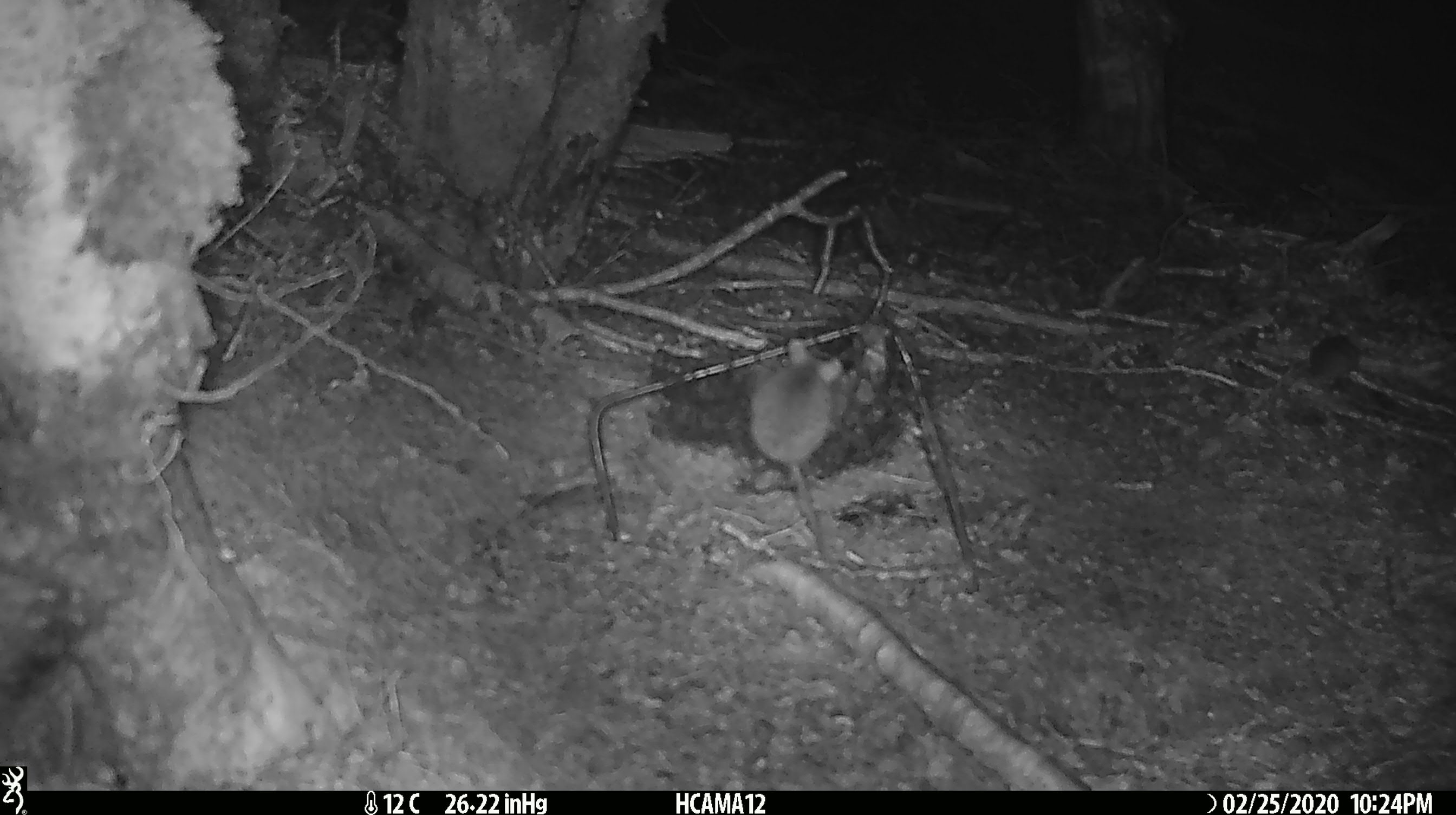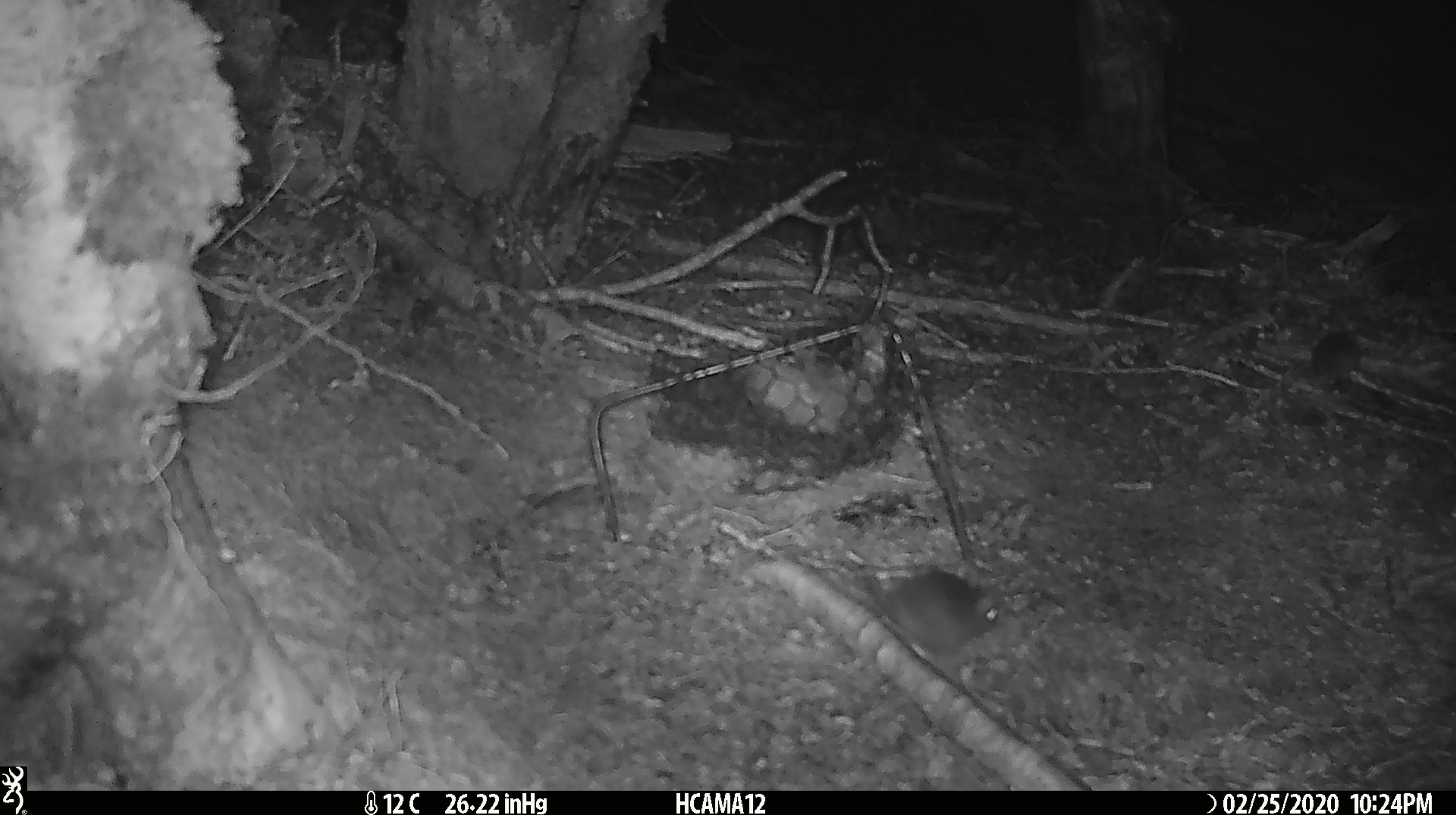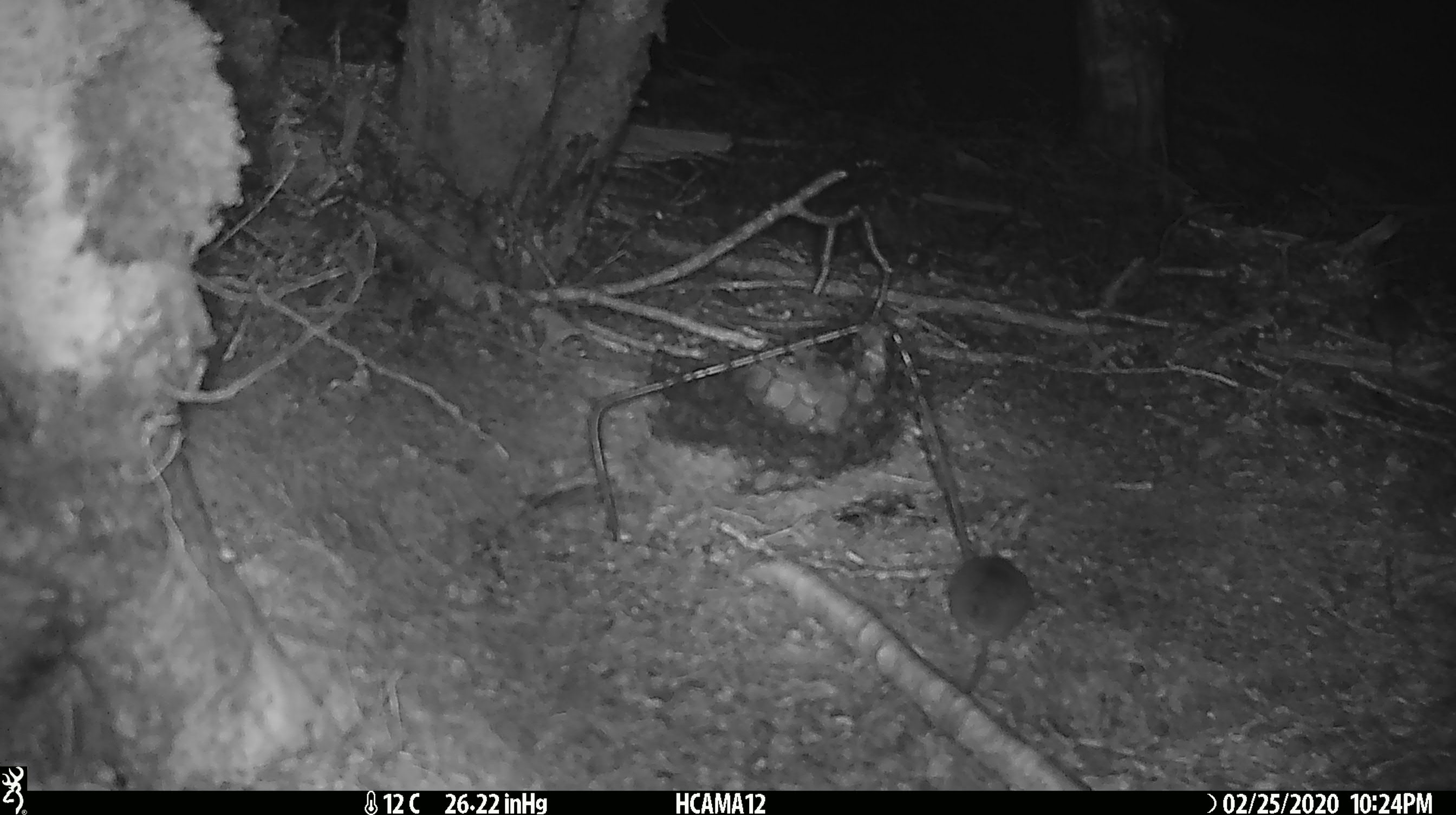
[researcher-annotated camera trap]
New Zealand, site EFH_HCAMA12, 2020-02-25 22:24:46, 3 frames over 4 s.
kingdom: Animalia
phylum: Chordata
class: Mammalia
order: Rodentia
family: Muridae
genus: Mus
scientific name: Mus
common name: mouse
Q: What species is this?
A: Mouse (Mus).